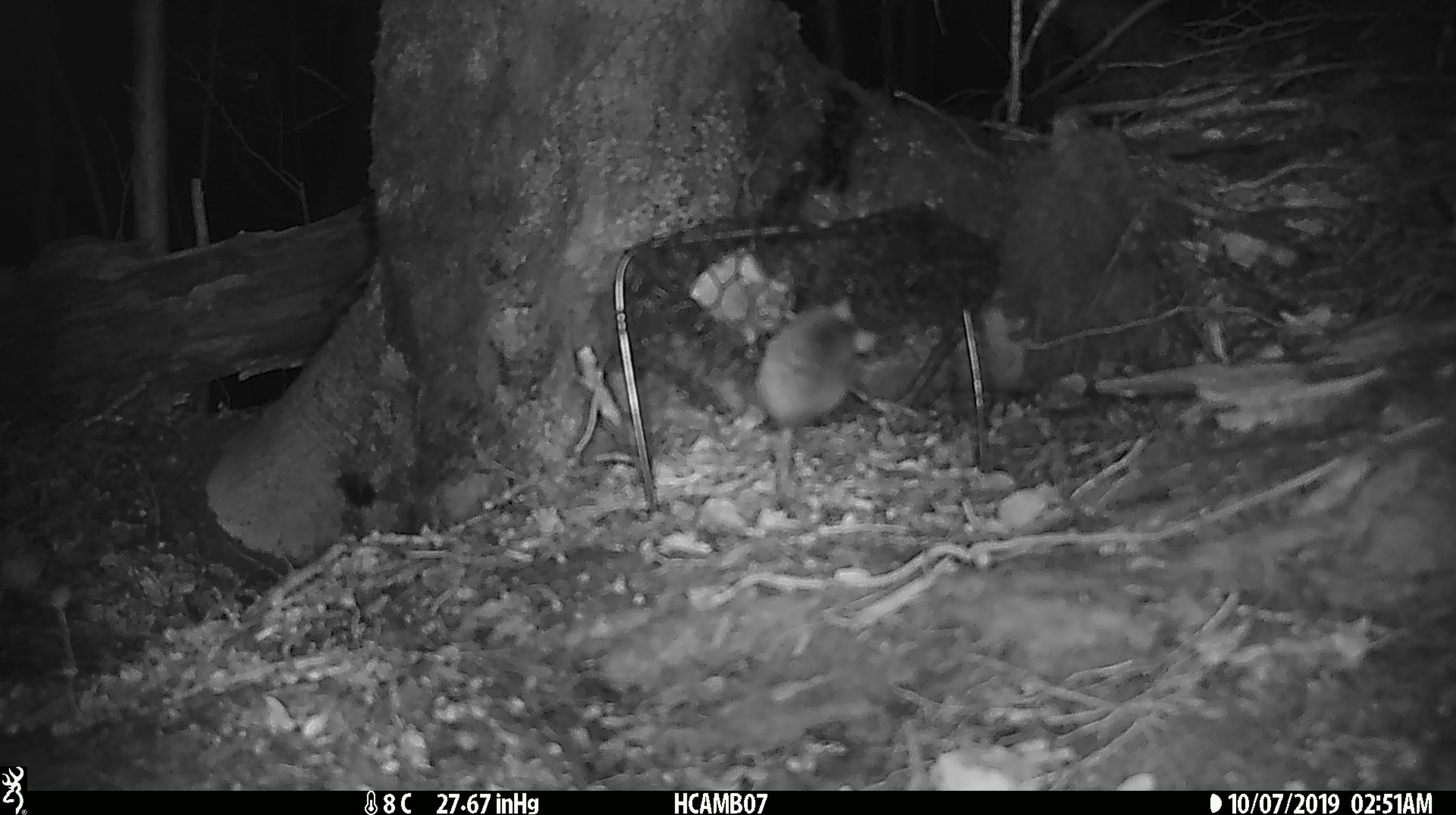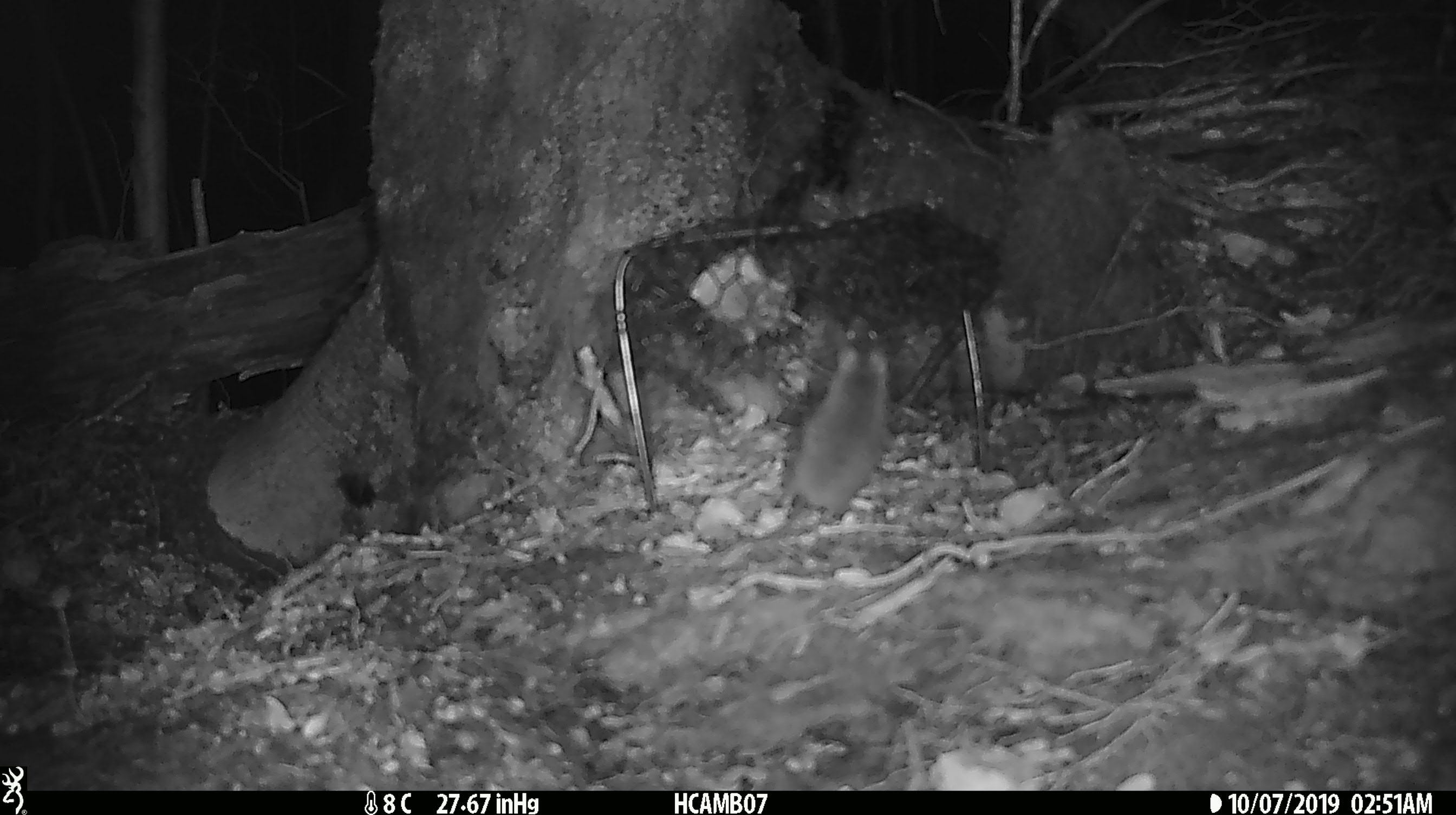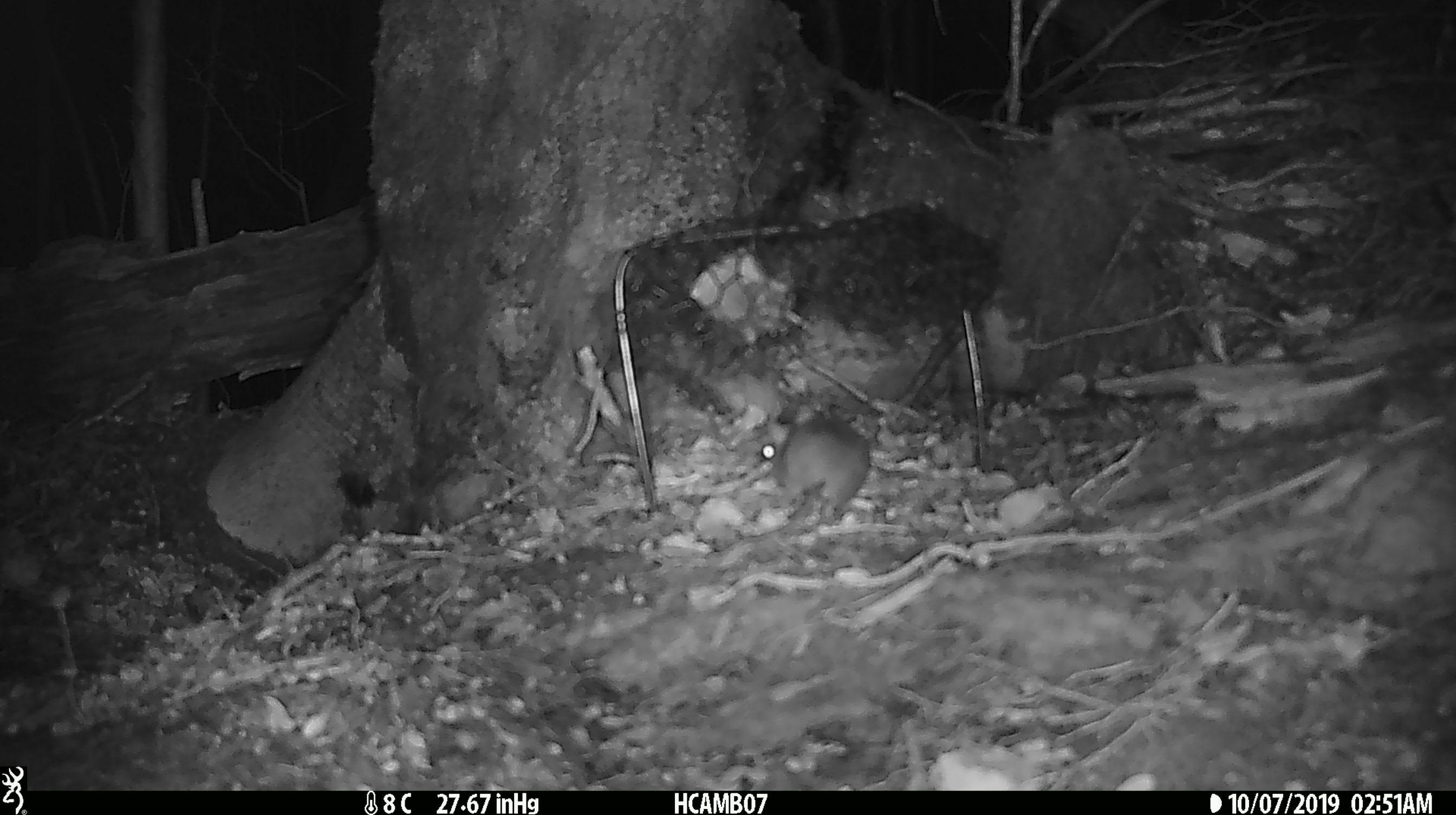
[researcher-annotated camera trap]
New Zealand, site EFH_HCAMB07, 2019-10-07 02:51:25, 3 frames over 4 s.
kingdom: Animalia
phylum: Chordata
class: Mammalia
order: Rodentia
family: Muridae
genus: Mus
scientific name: Mus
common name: mouse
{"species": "mouse (Mus)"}